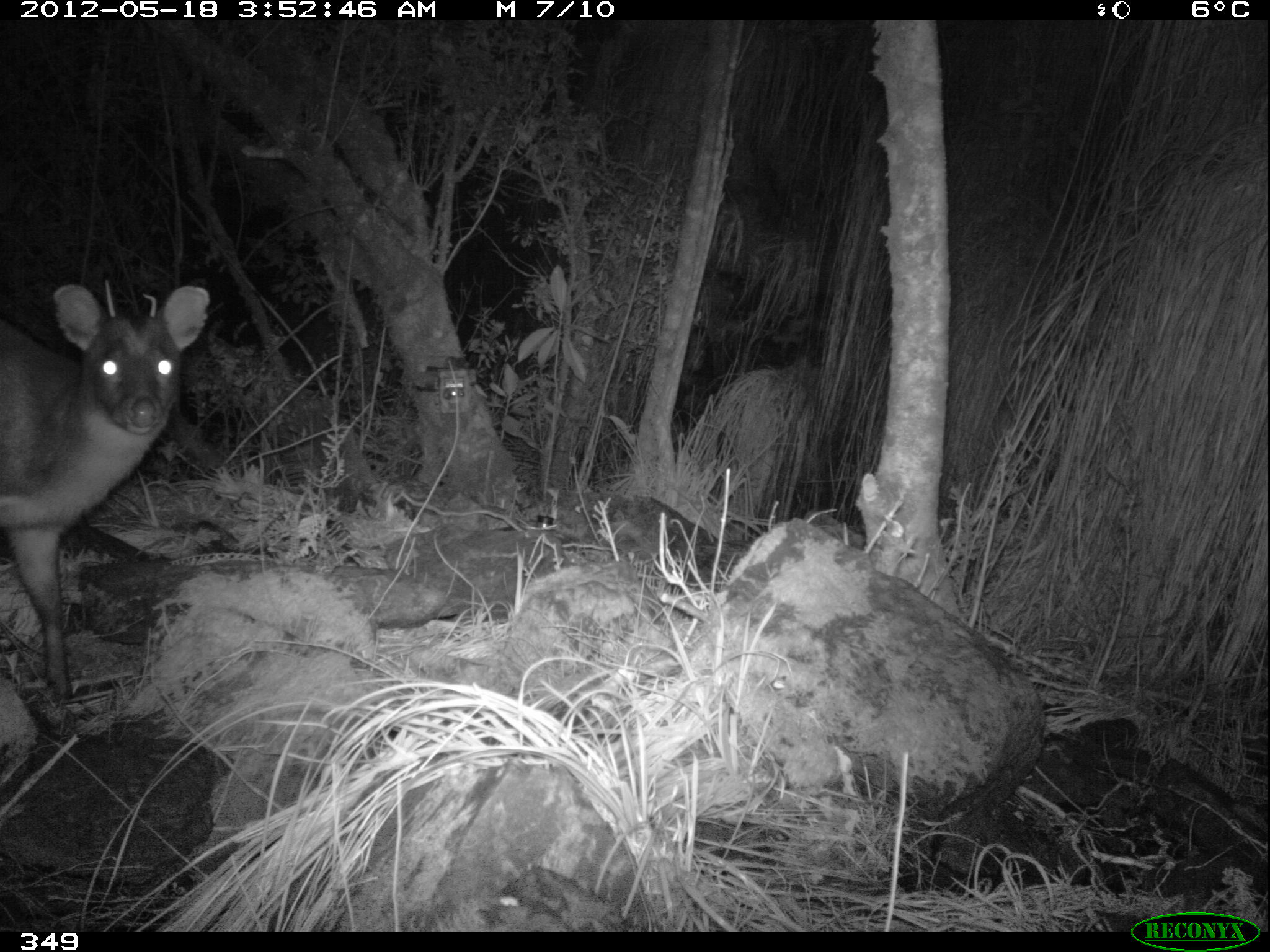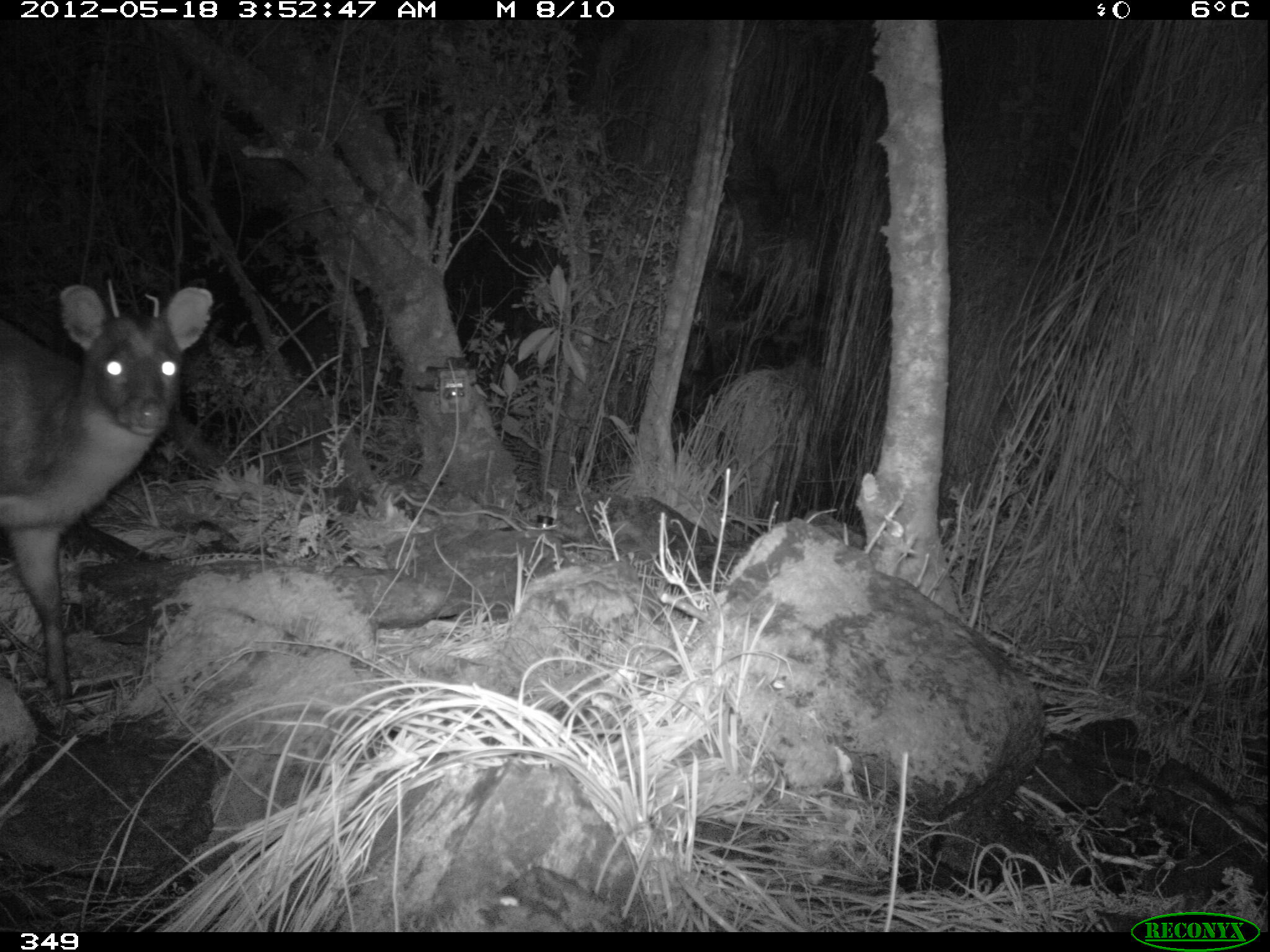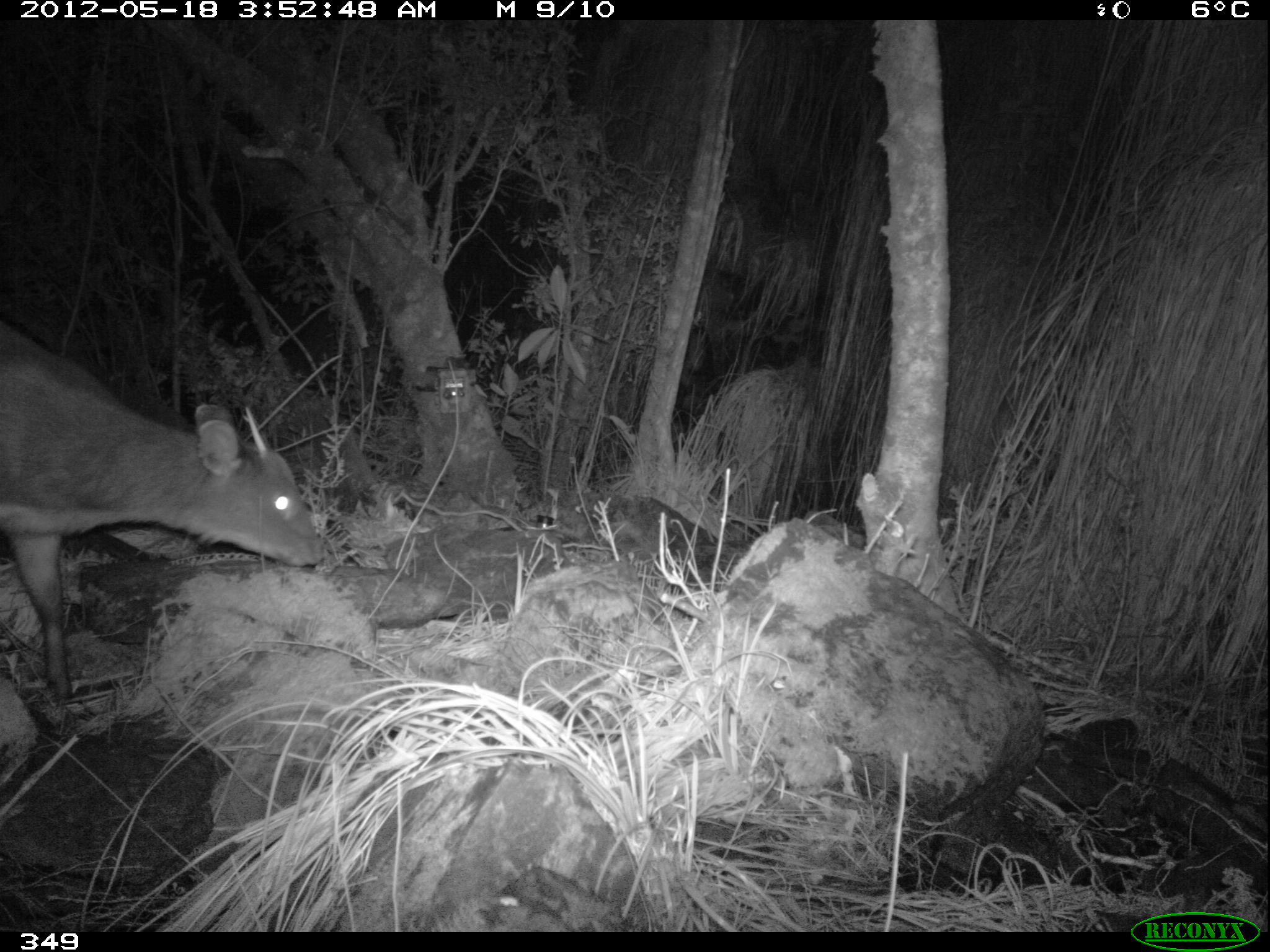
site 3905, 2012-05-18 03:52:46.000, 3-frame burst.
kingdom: Animalia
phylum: Chordata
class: Mammalia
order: Artiodactyla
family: Cervidae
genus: Mazama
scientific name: Mazama chunyi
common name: dwarf brocket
Mazama chunyi (dwarf brocket).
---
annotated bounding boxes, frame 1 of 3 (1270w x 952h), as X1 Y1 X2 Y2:
mazama chunyi: 0 283 211 712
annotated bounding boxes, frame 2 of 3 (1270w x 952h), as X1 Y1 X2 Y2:
mazama chunyi: 0 283 216 699